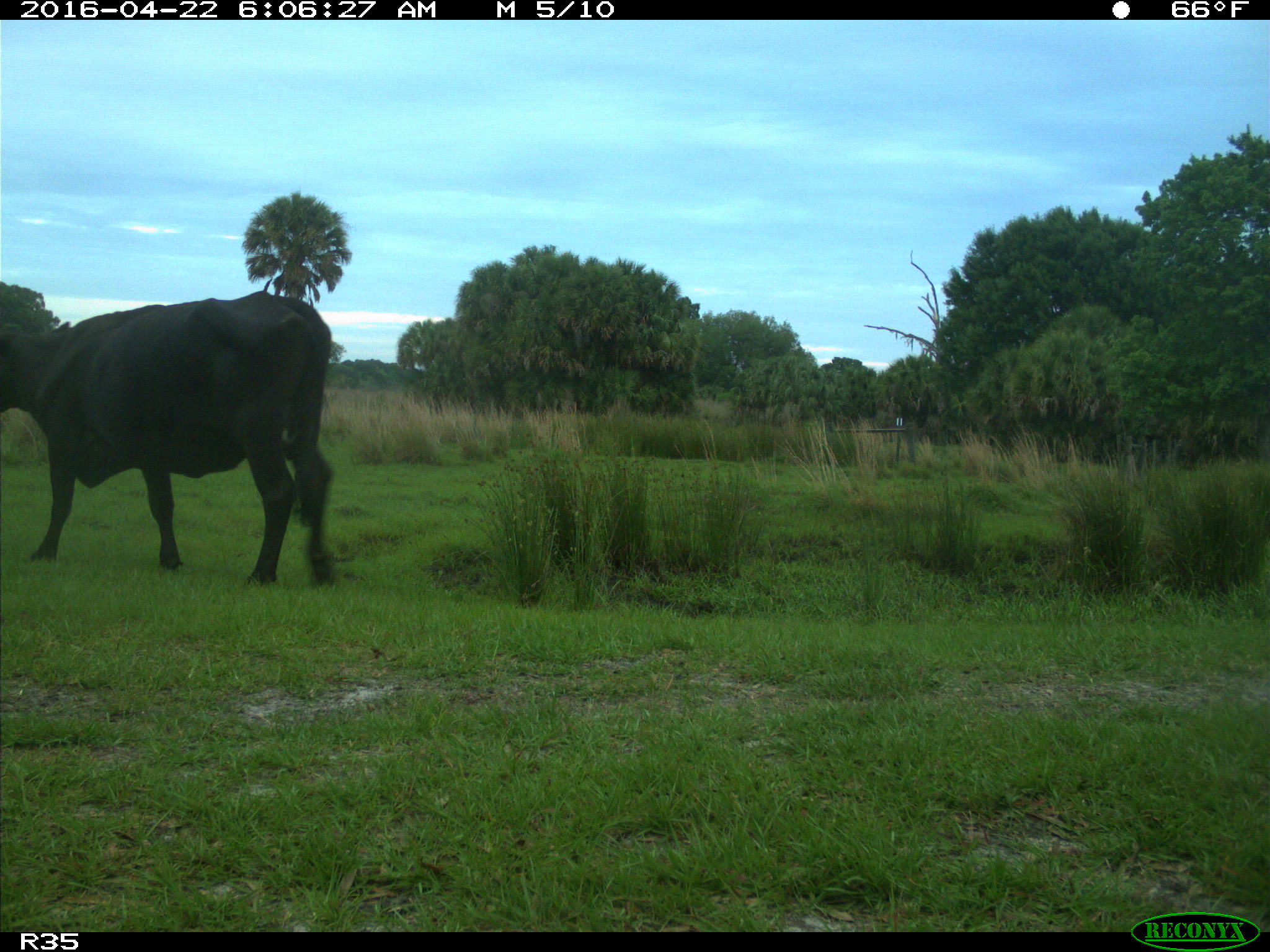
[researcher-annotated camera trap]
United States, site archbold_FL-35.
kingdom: Animalia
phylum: Chordata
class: Mammalia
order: Artiodactyla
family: Bovidae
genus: Bos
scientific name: Bos taurus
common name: domestic cow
Bos taurus (domestic cow).